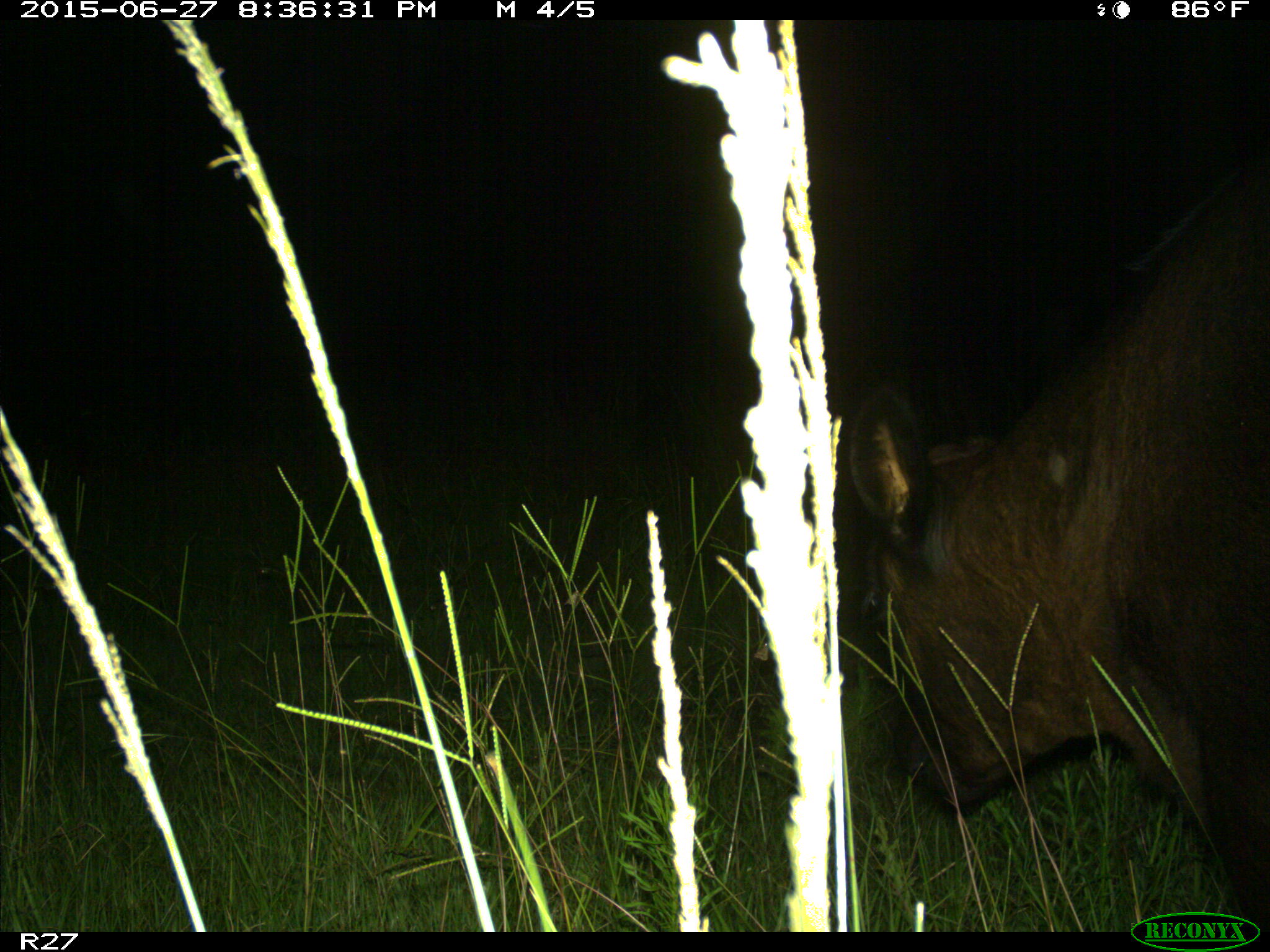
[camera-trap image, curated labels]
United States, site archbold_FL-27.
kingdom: Animalia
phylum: Chordata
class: Mammalia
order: Artiodactyla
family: Bovidae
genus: Bos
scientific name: Bos taurus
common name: domestic cow